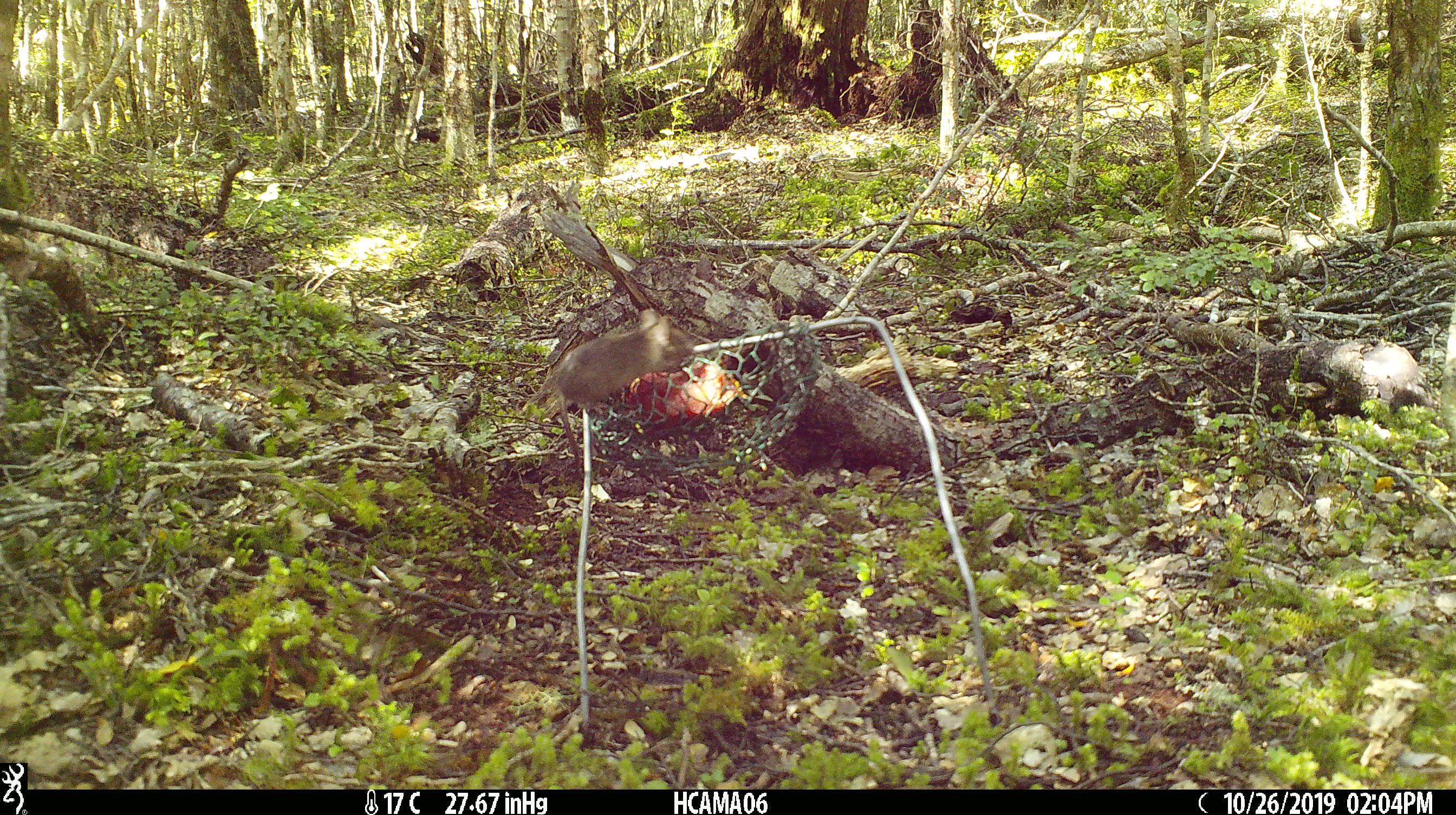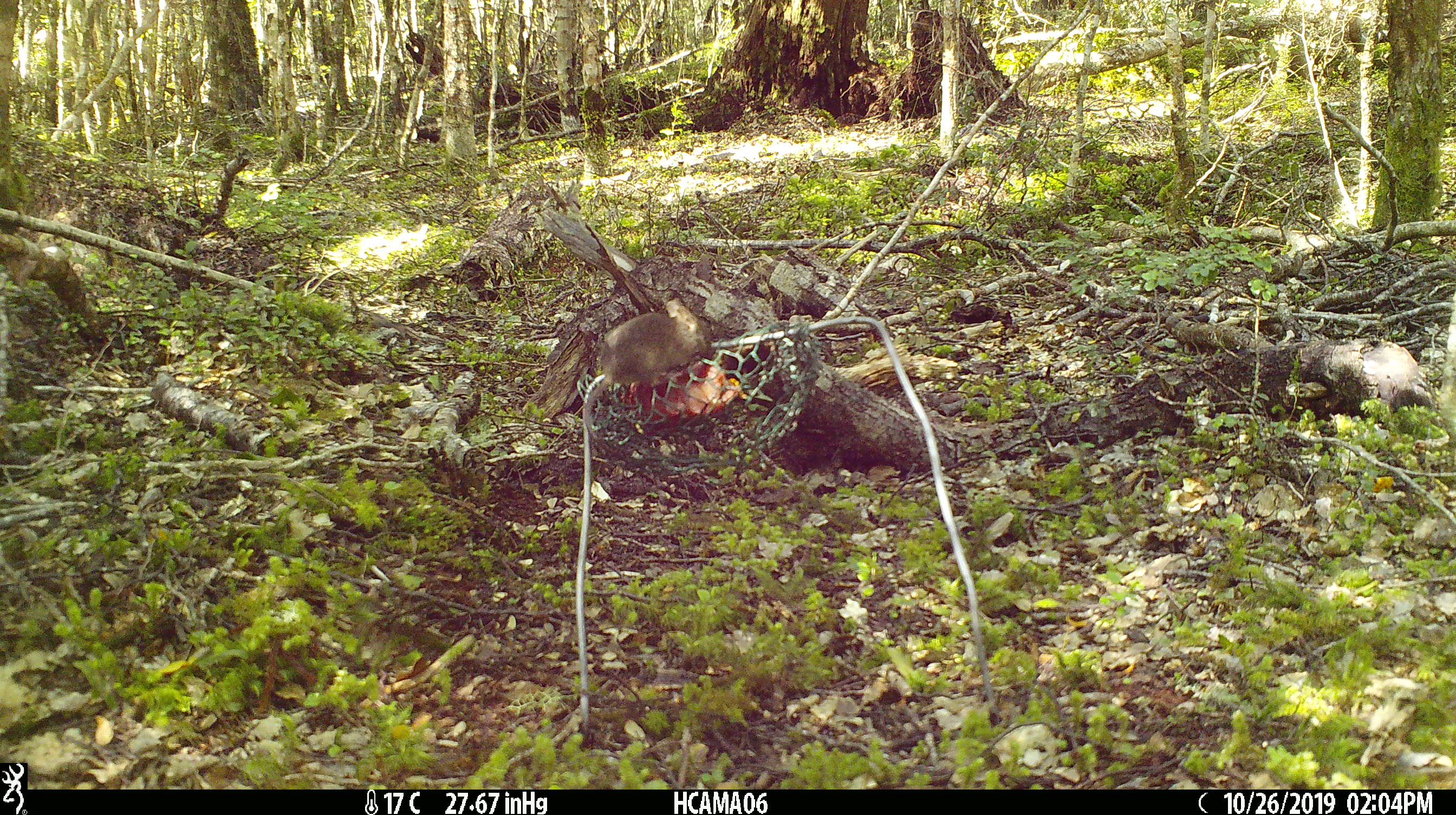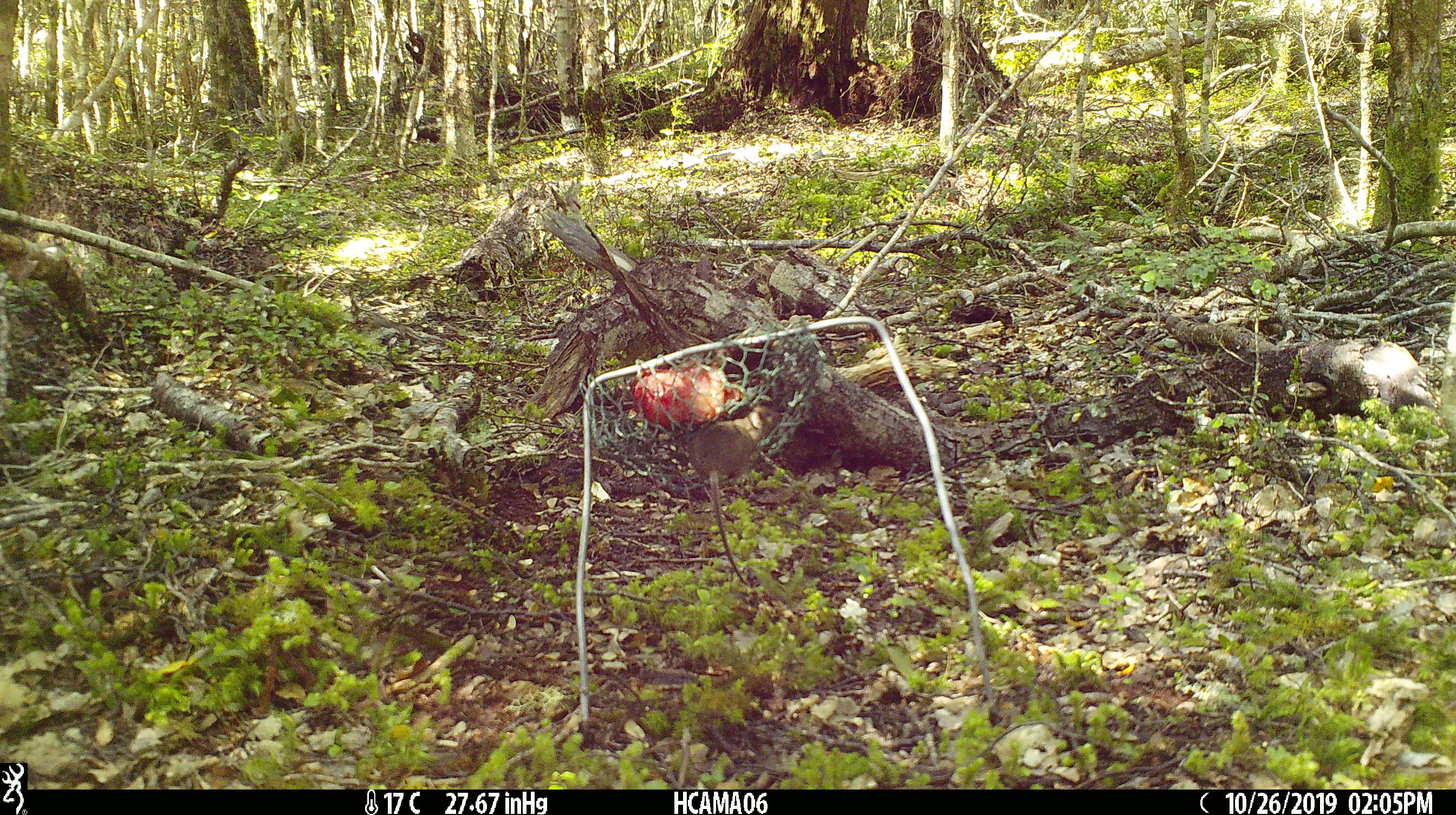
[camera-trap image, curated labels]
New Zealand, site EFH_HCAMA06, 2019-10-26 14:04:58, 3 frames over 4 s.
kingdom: Animalia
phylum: Chordata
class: Mammalia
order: Rodentia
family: Muridae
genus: Mus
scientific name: Mus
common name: mouse